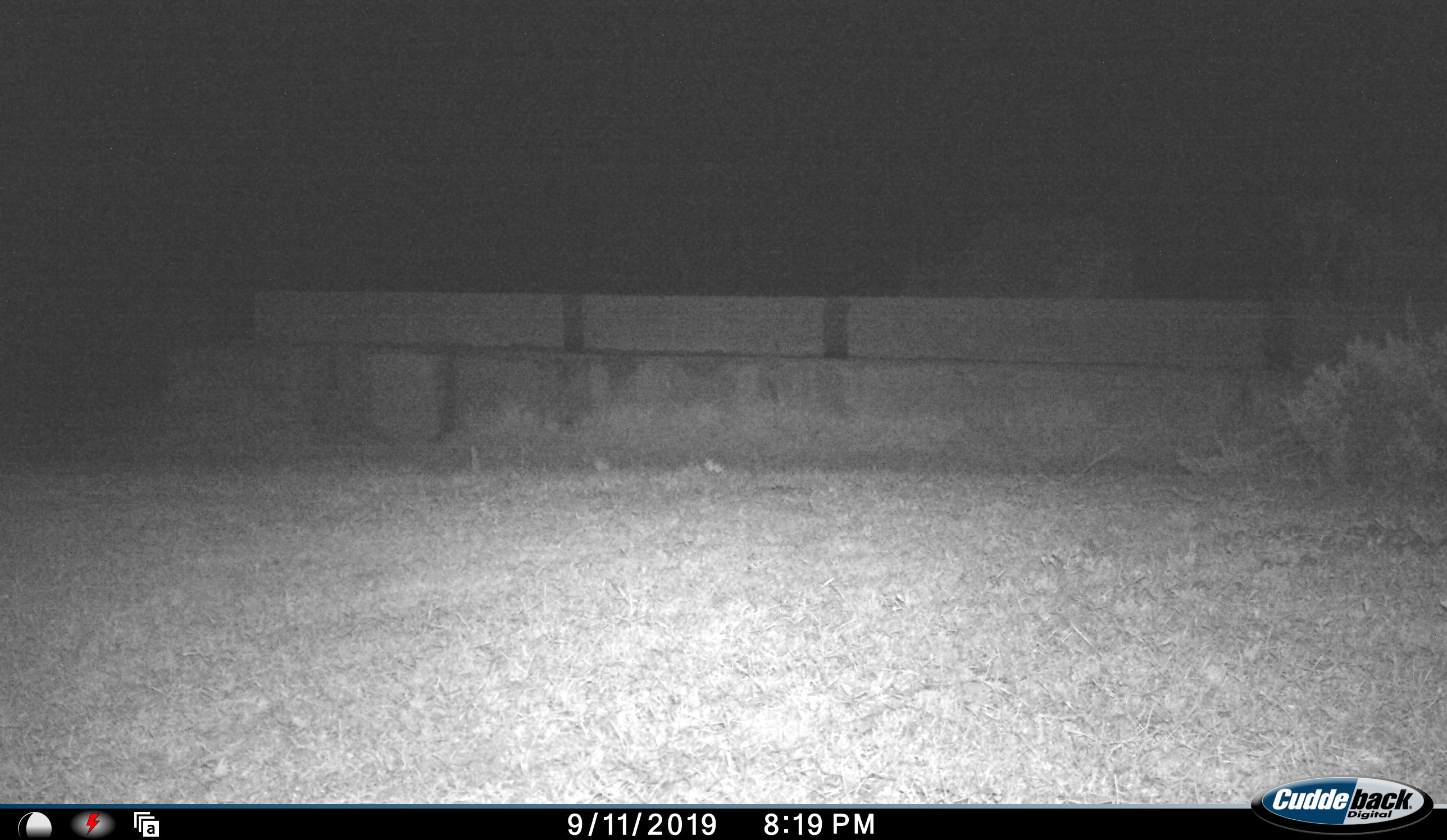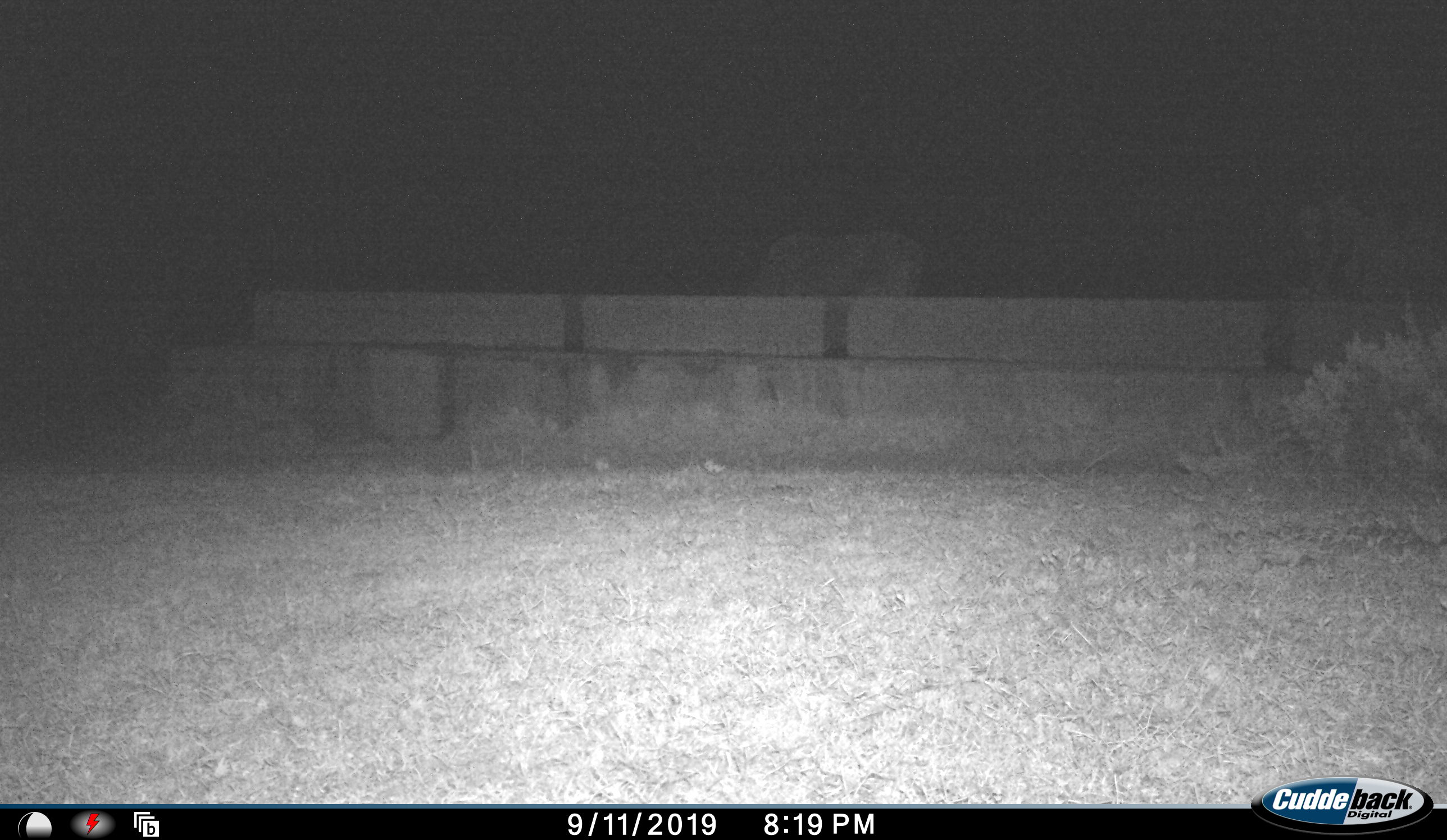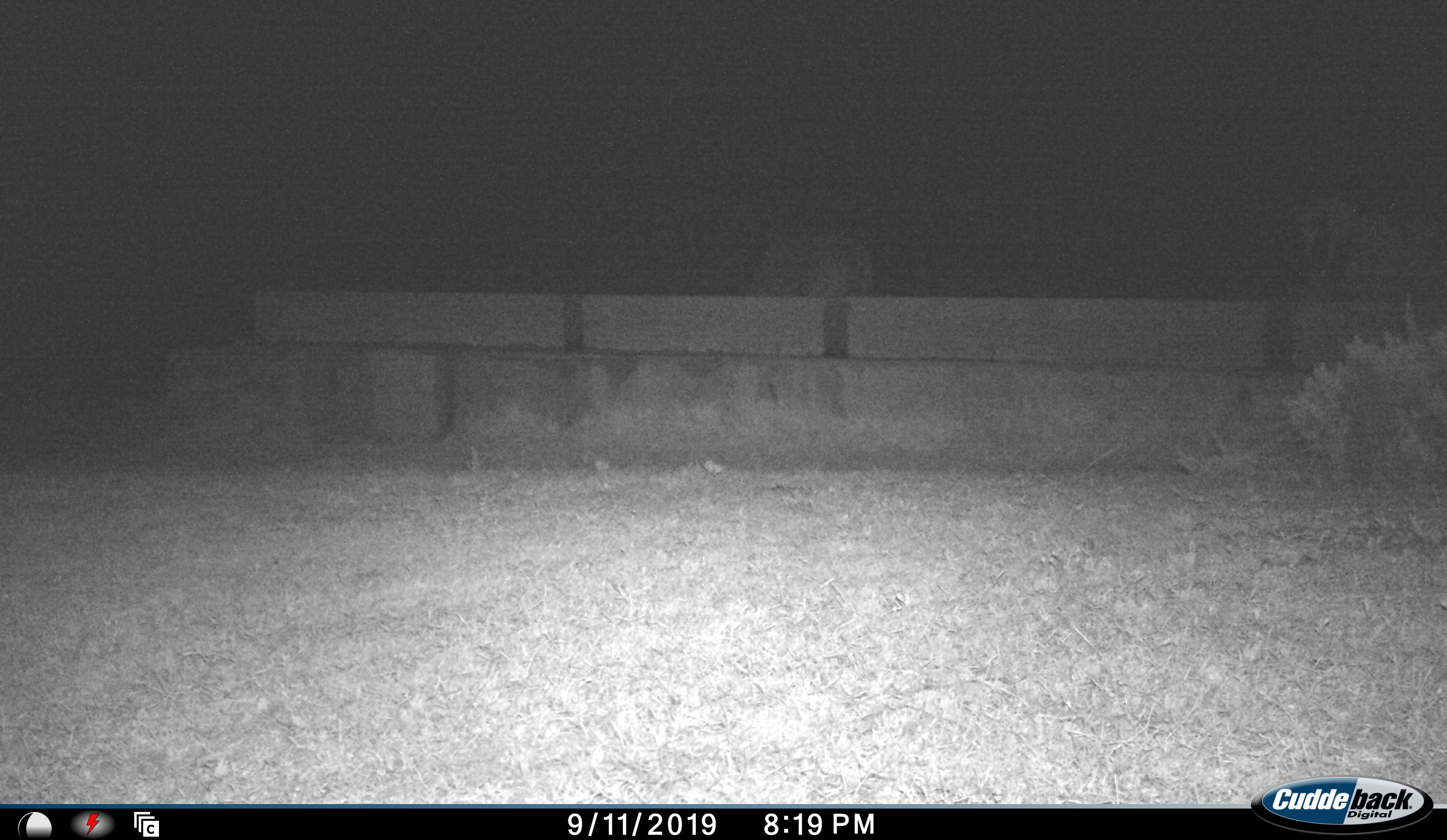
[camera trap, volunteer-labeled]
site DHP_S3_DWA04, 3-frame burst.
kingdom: Animalia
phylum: Chordata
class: Mammalia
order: Artiodactyla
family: Bovidae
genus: Tragelaphus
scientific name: Tragelaphus oryx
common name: eland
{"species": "eland (Tragelaphus oryx)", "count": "1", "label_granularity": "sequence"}